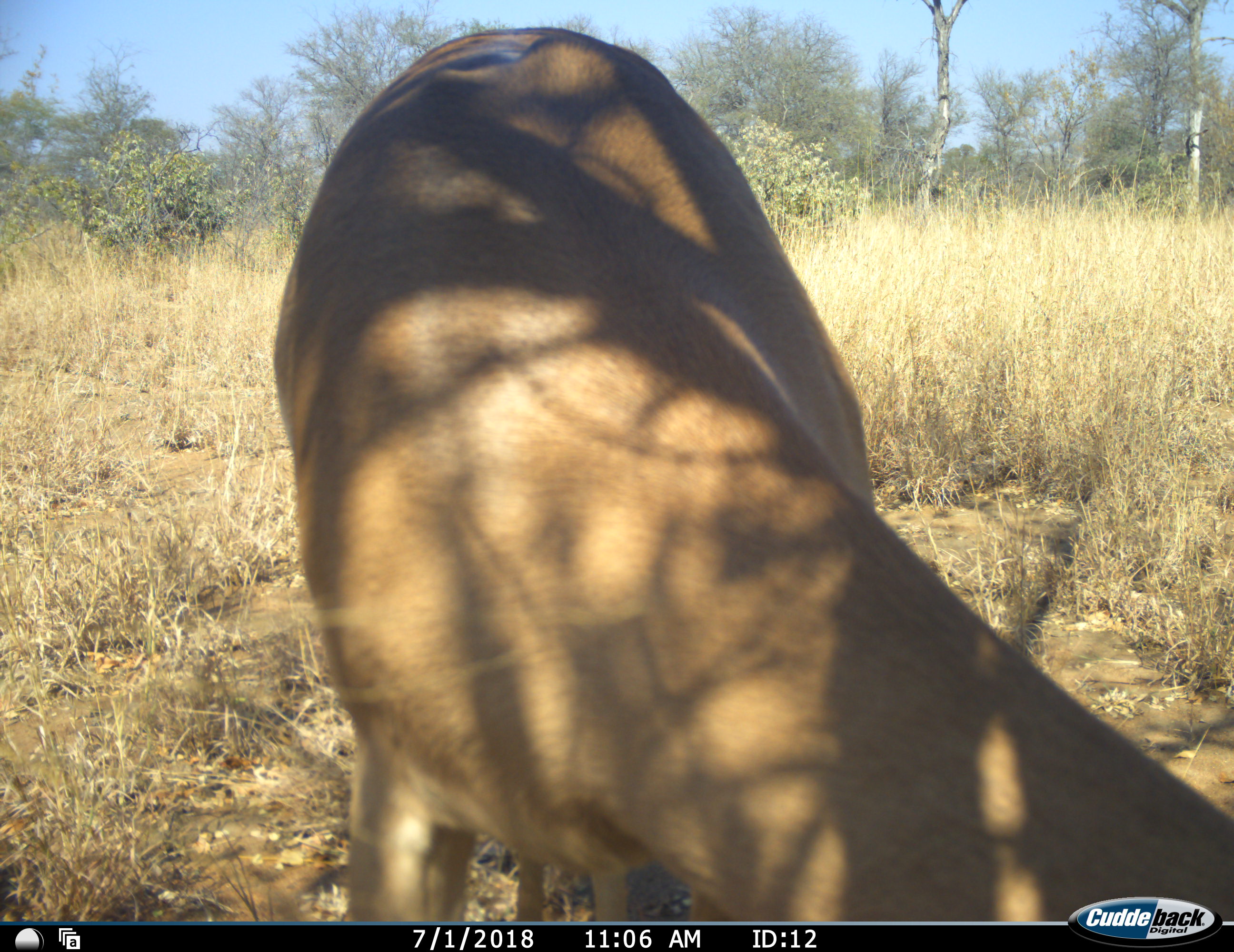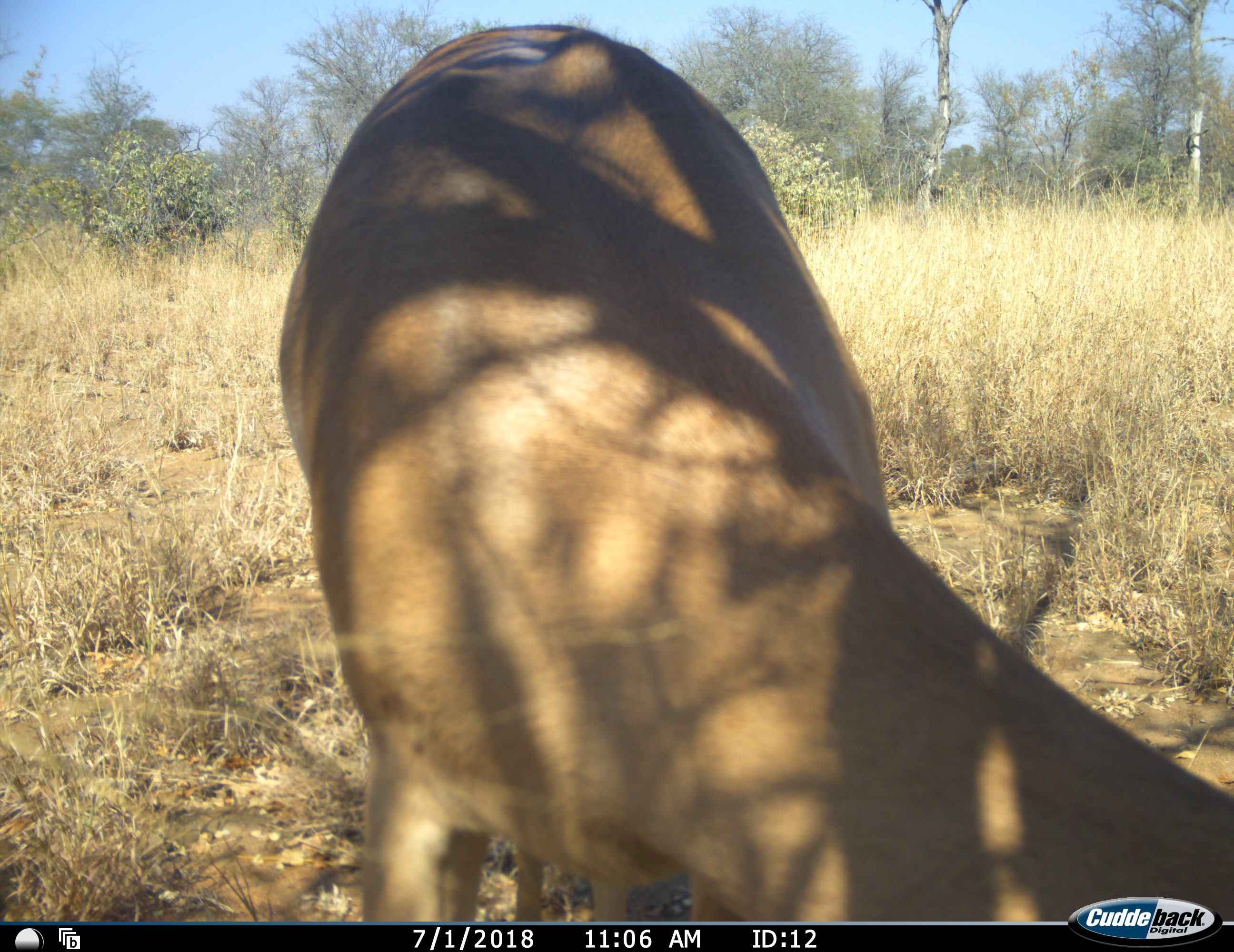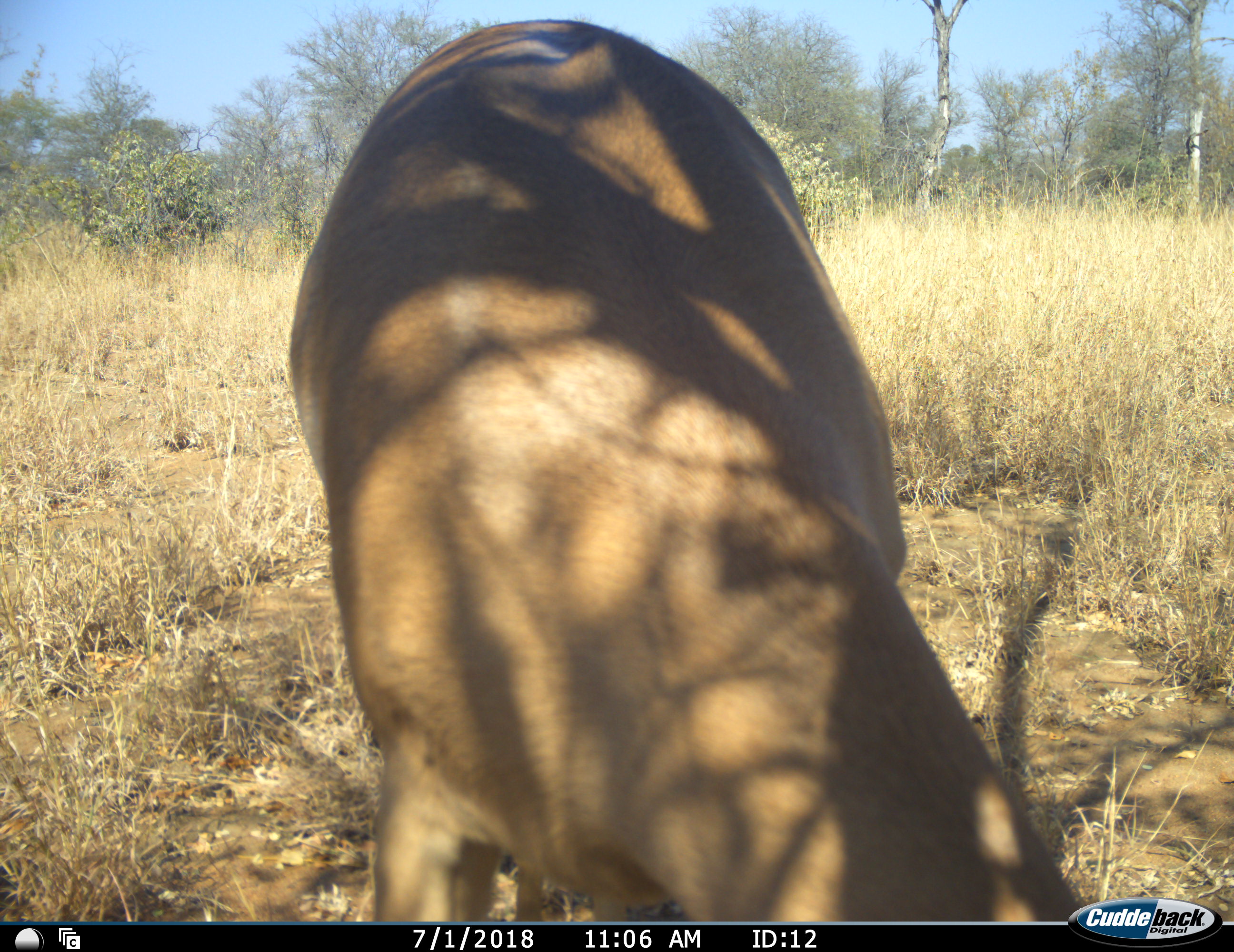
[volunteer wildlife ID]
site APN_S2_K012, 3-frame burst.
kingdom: Animalia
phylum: Chordata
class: Mammalia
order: Artiodactyla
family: Bovidae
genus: Aepyceros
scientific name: Aepyceros melampus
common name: impala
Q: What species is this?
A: Impala (Aepyceros melampus).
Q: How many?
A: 1.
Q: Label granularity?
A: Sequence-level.